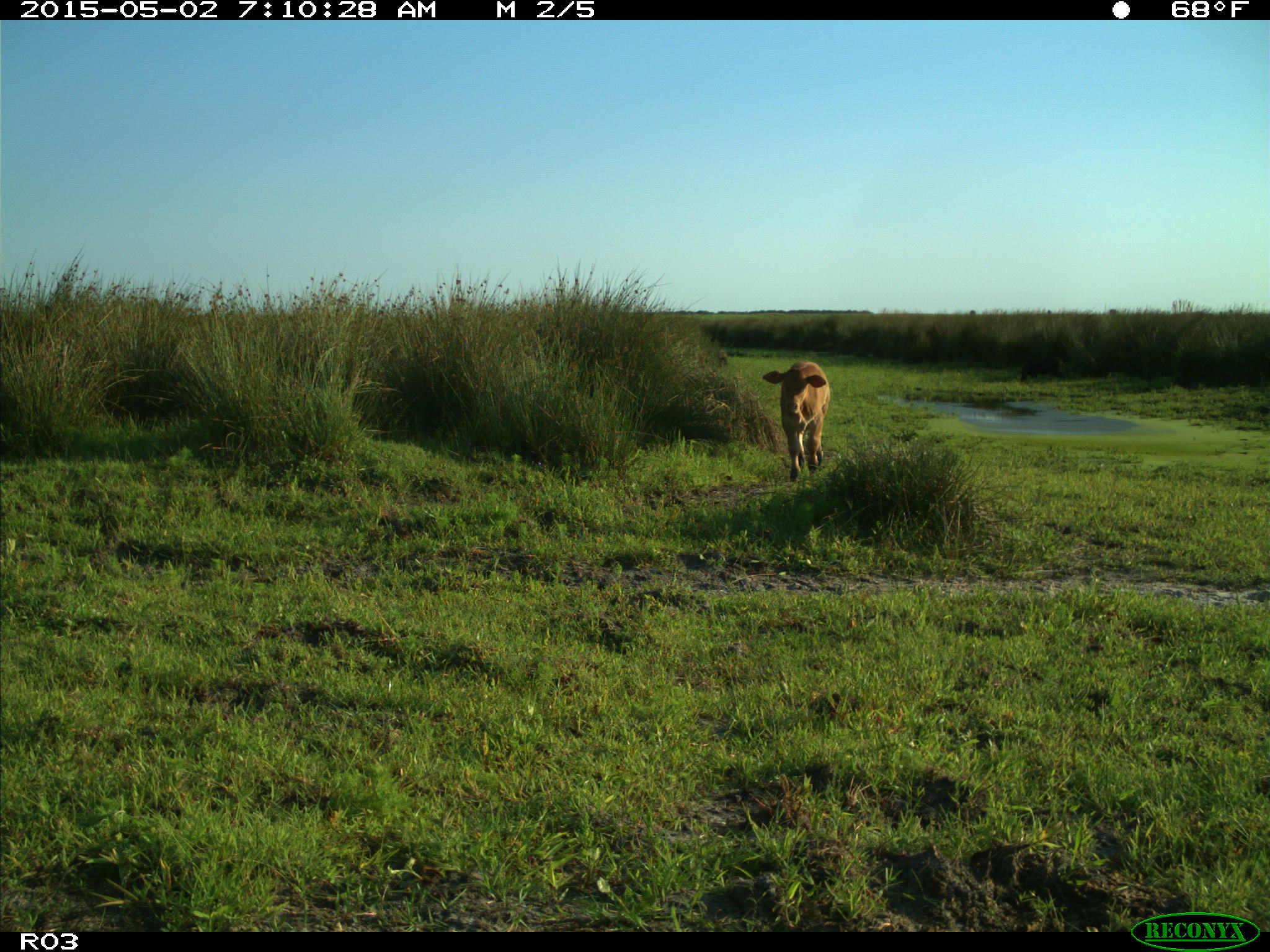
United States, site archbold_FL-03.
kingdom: Animalia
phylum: Chordata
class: Mammalia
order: Artiodactyla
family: Bovidae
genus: Bos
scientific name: Bos taurus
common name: domestic cow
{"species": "Bos taurus (domestic cow)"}